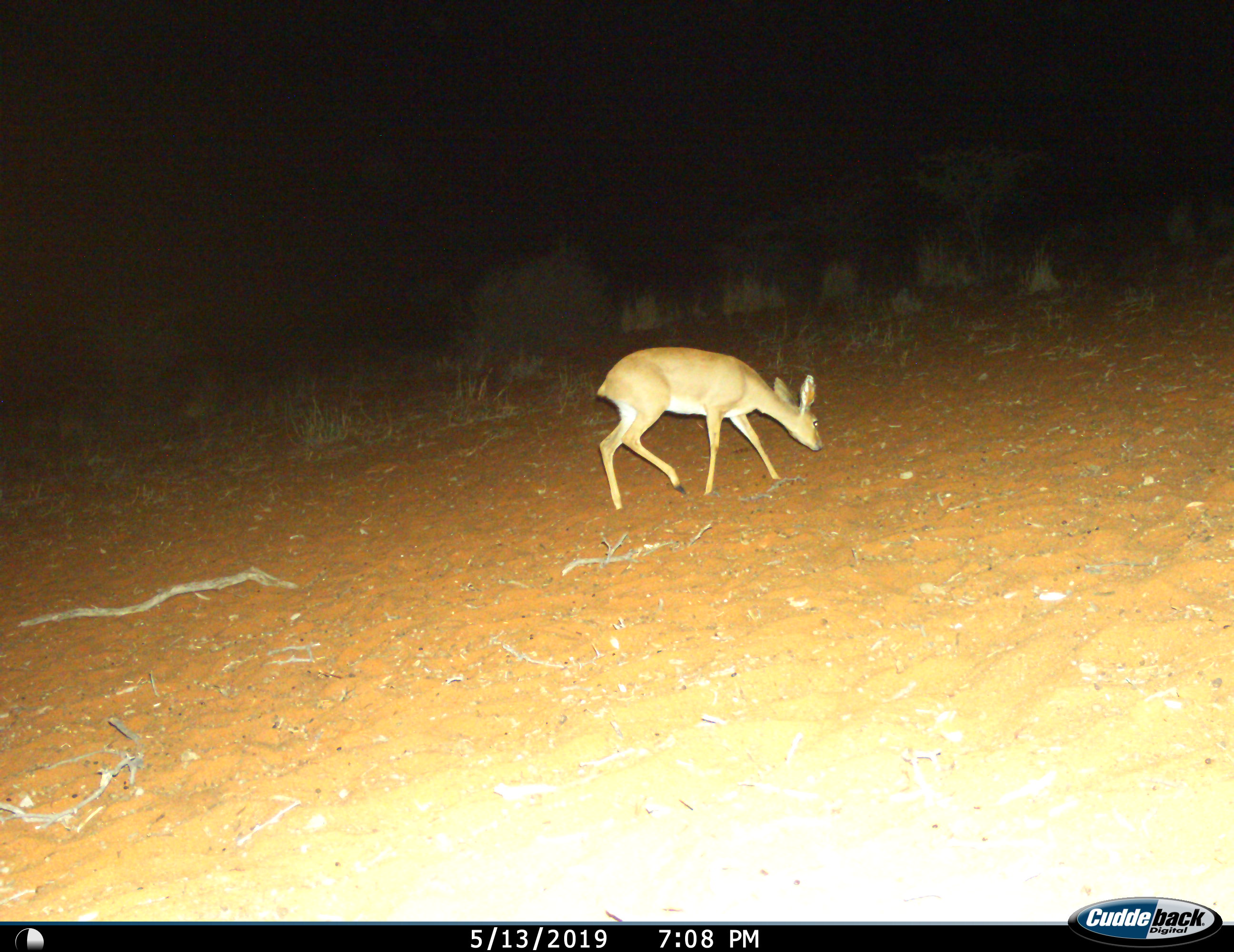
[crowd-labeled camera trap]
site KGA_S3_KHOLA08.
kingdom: Animalia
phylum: Chordata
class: Mammalia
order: Artiodactyla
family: Bovidae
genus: Raphicerus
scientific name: Raphicerus campestris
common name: steenbok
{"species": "steenbok (Raphicerus campestris)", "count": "1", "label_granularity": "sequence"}